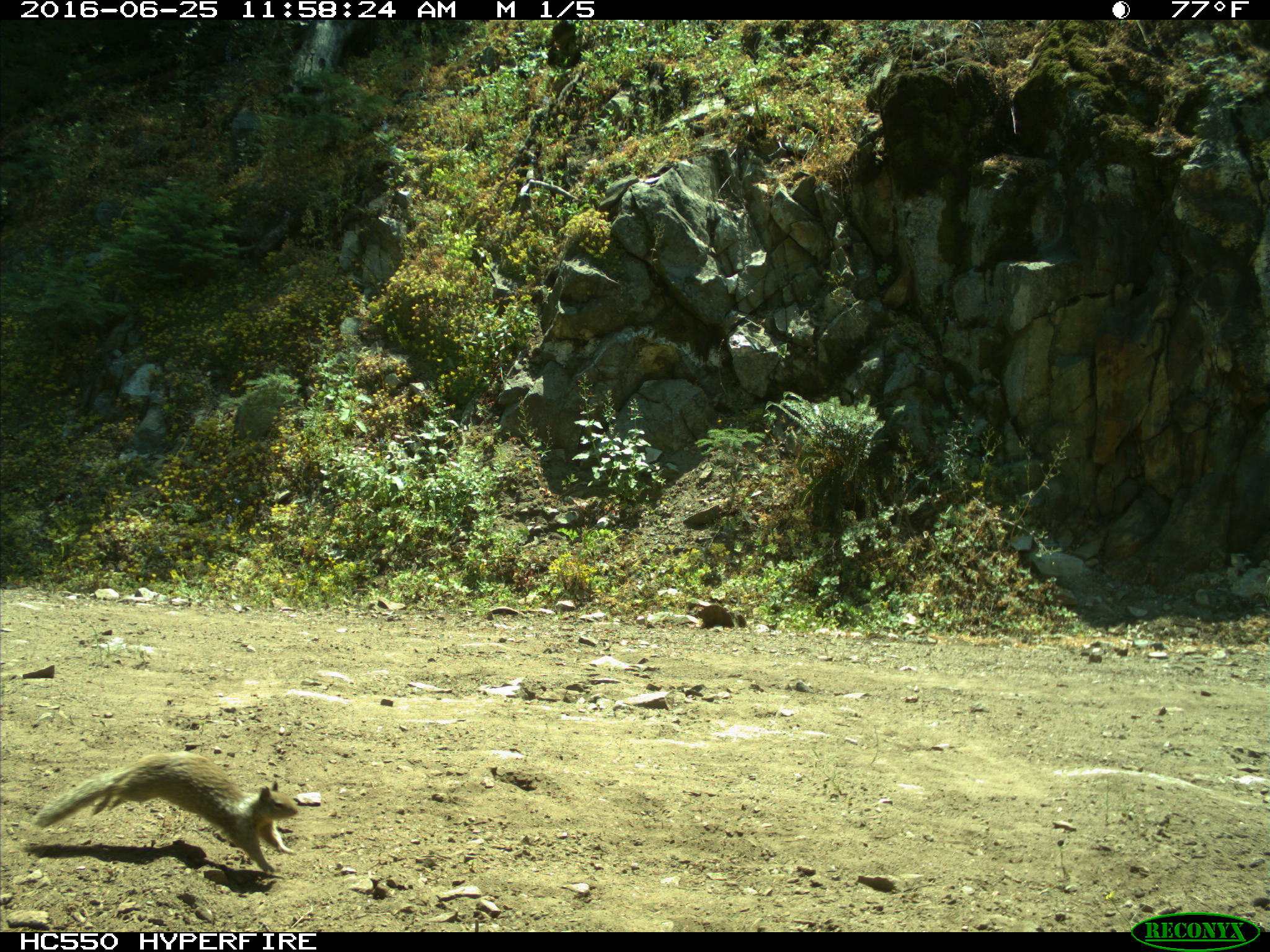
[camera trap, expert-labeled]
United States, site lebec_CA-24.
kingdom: Animalia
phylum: Chordata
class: Mammalia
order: Rodentia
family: Sciuridae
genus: Otospermophilus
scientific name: Otospermophilus beecheyi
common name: california ground squirrel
Otospermophilus beecheyi (california ground squirrel).